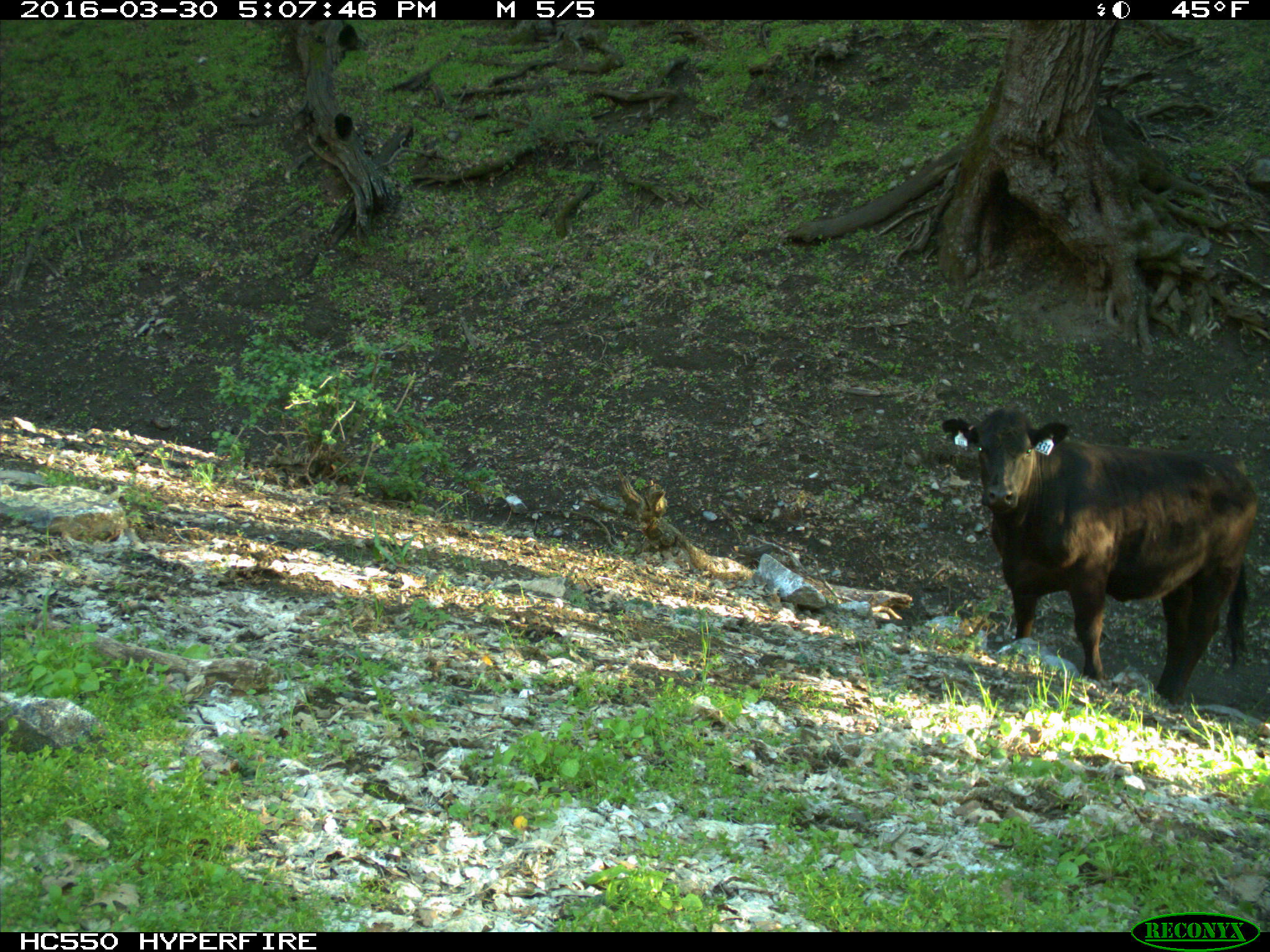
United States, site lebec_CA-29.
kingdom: Animalia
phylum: Chordata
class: Mammalia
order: Artiodactyla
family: Bovidae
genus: Bos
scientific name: Bos taurus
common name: domestic cow